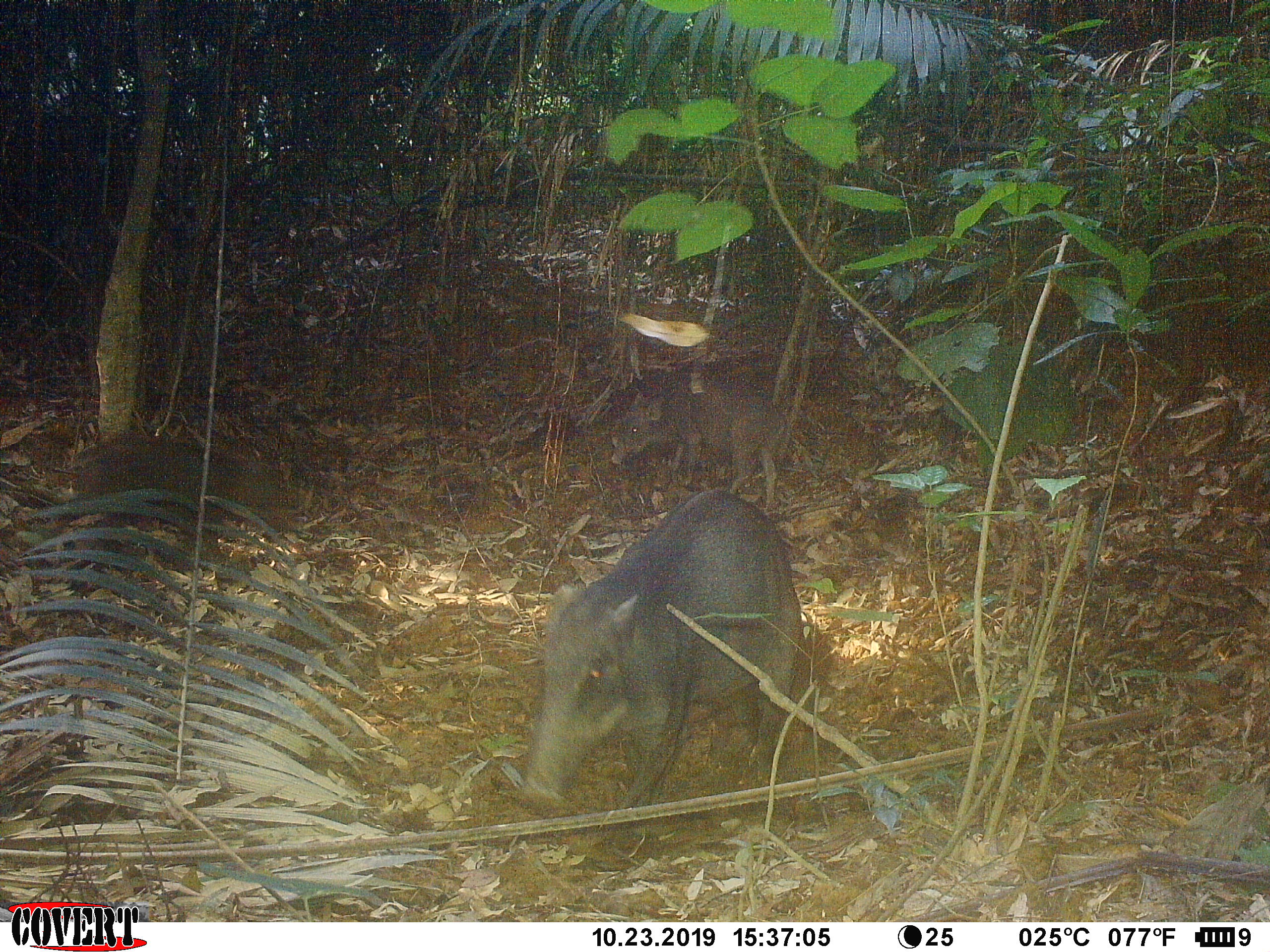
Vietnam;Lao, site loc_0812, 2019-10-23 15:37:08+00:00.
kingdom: Animalia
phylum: Chordata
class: Mammalia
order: Artiodactyla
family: Suidae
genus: Sus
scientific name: Sus scrofa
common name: eurasian wild pig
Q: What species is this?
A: Eurasian wild pig (Sus scrofa).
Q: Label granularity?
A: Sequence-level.